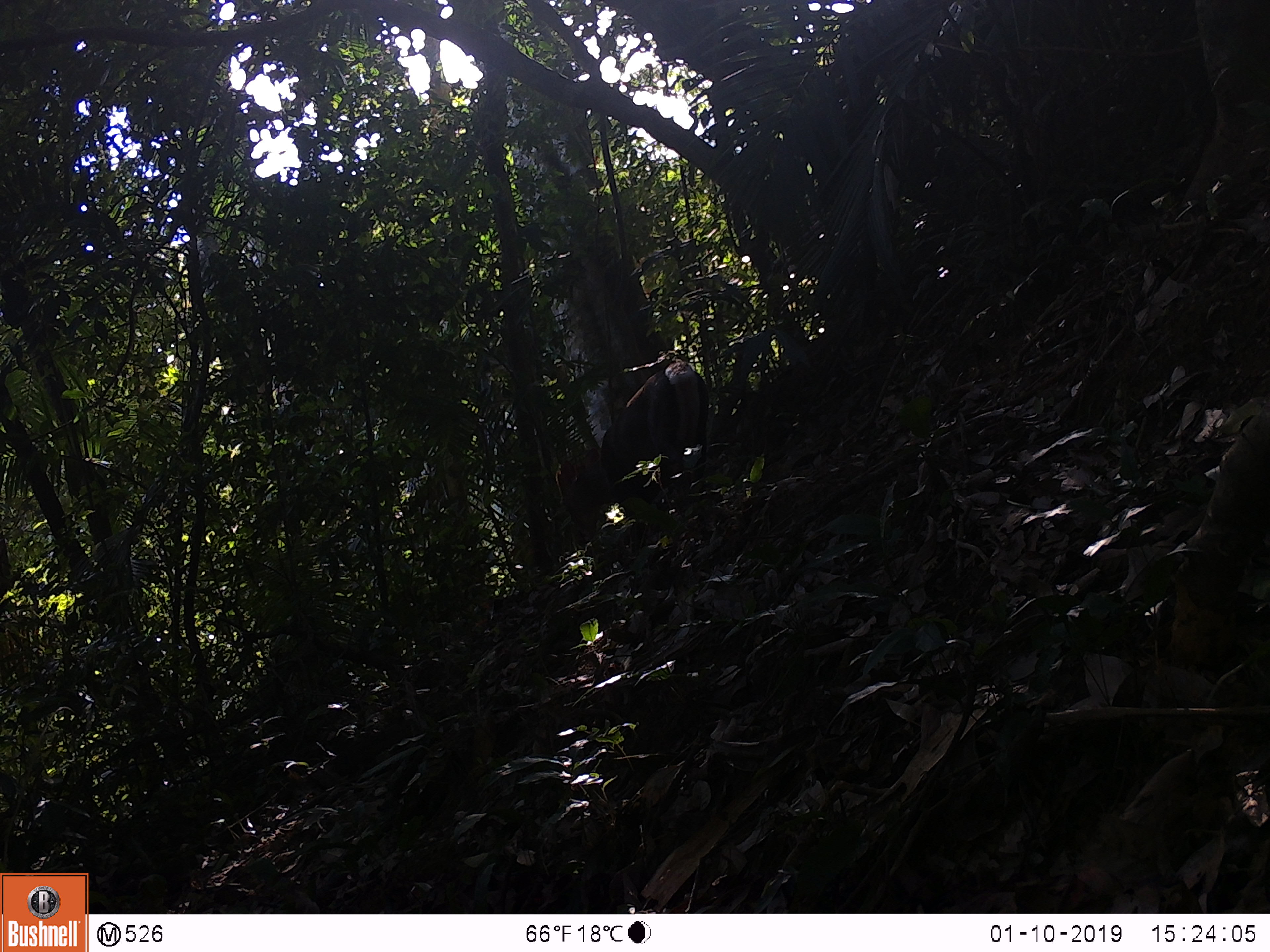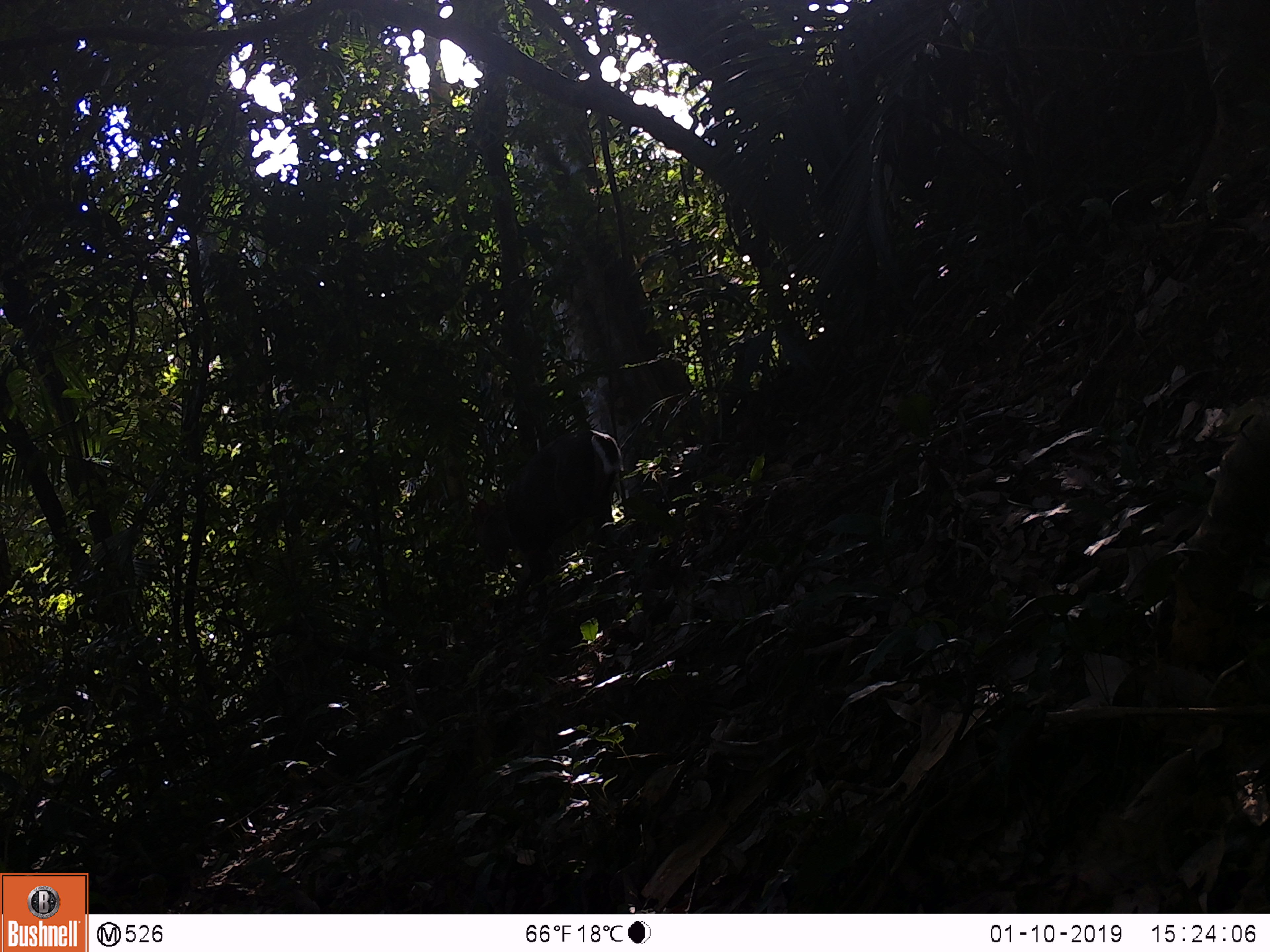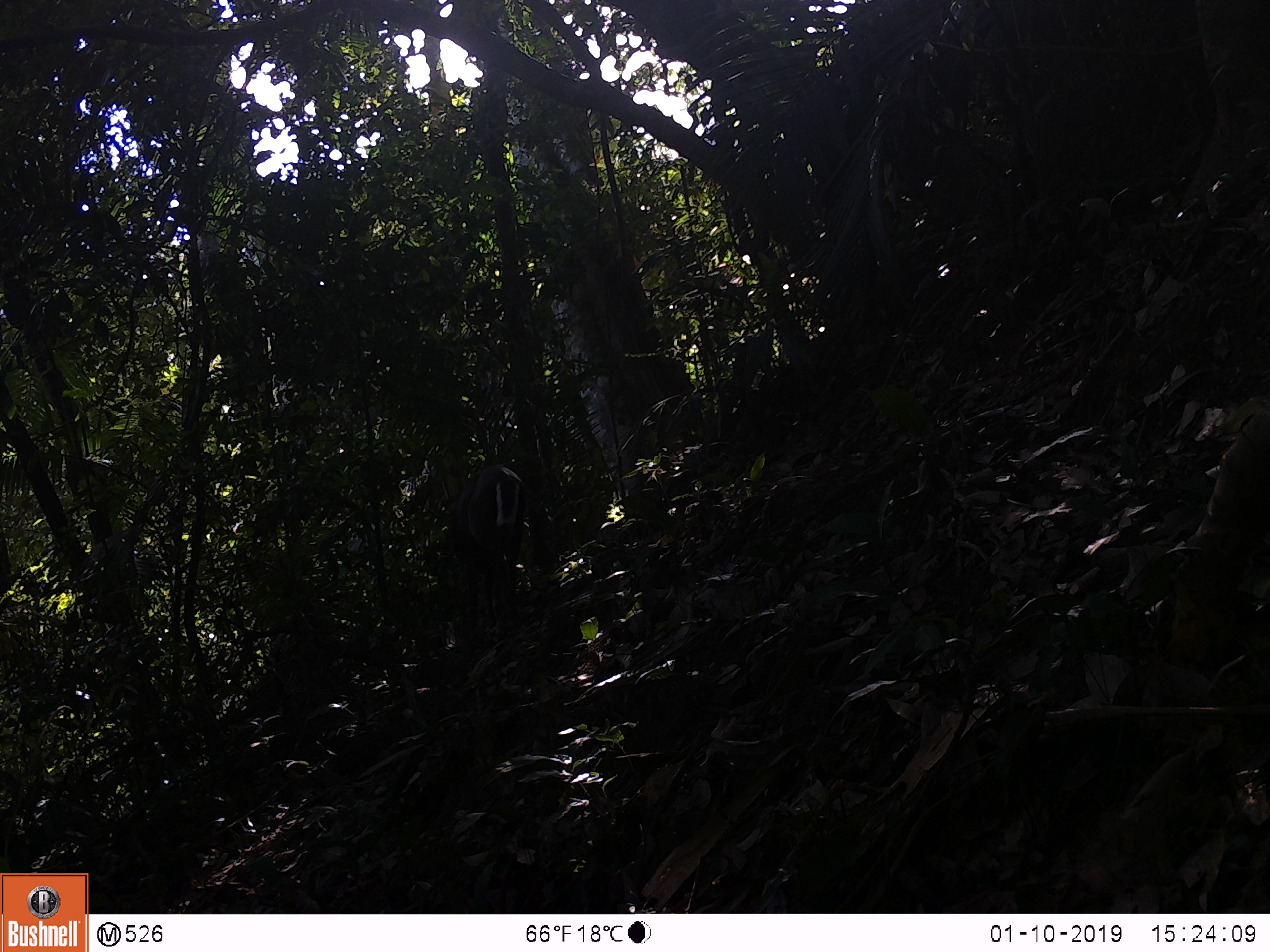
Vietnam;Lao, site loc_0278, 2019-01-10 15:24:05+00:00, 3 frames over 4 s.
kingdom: Animalia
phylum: Chordata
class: Mammalia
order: Artiodactyla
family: Cervidae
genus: Muntiacus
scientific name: Muntiacus rooseveltorum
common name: roosevelt's muntjac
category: roosevelts muntjac group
Roosevelts muntjac group (roosevelt's muntjac) (Muntiacus rooseveltorum). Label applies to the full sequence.